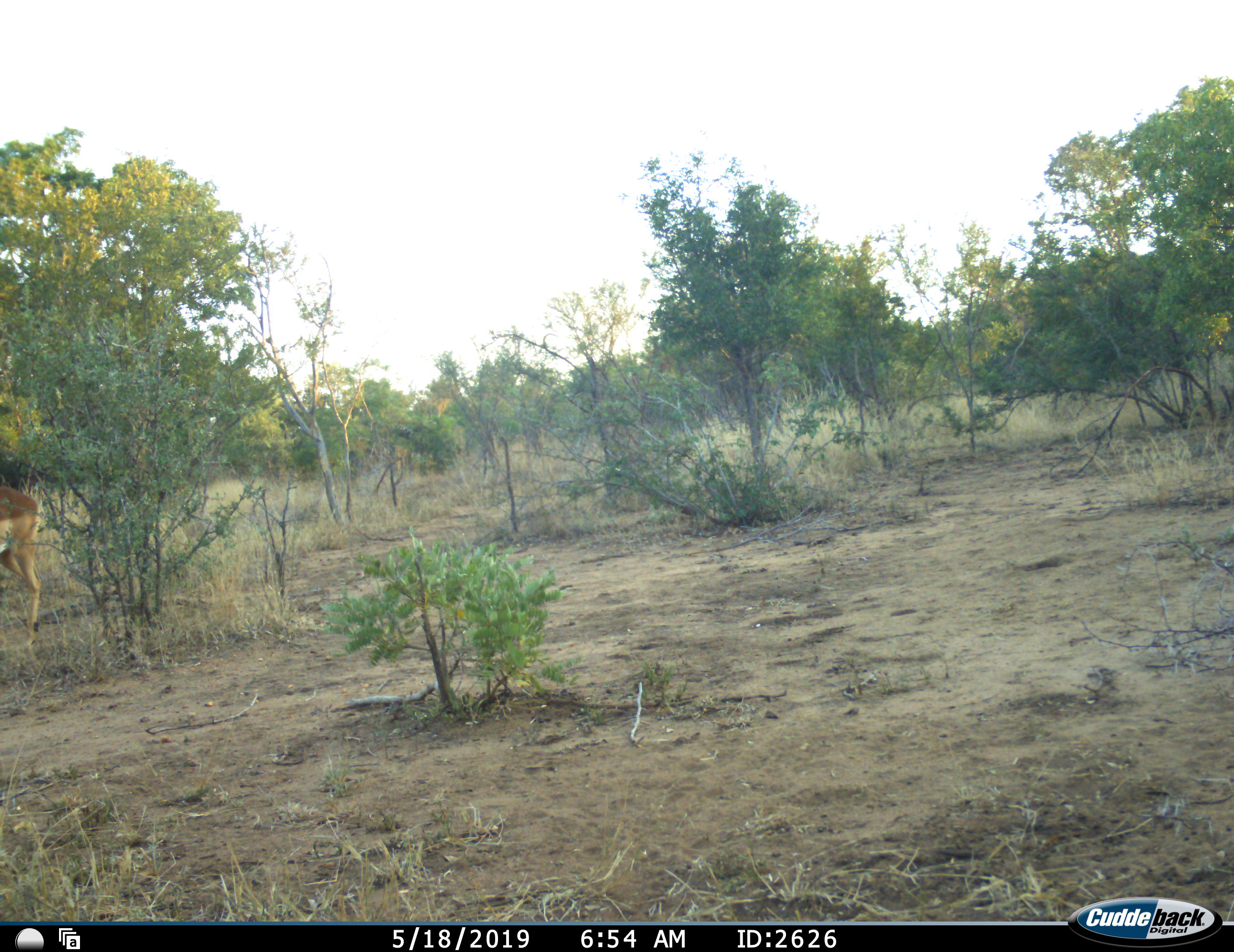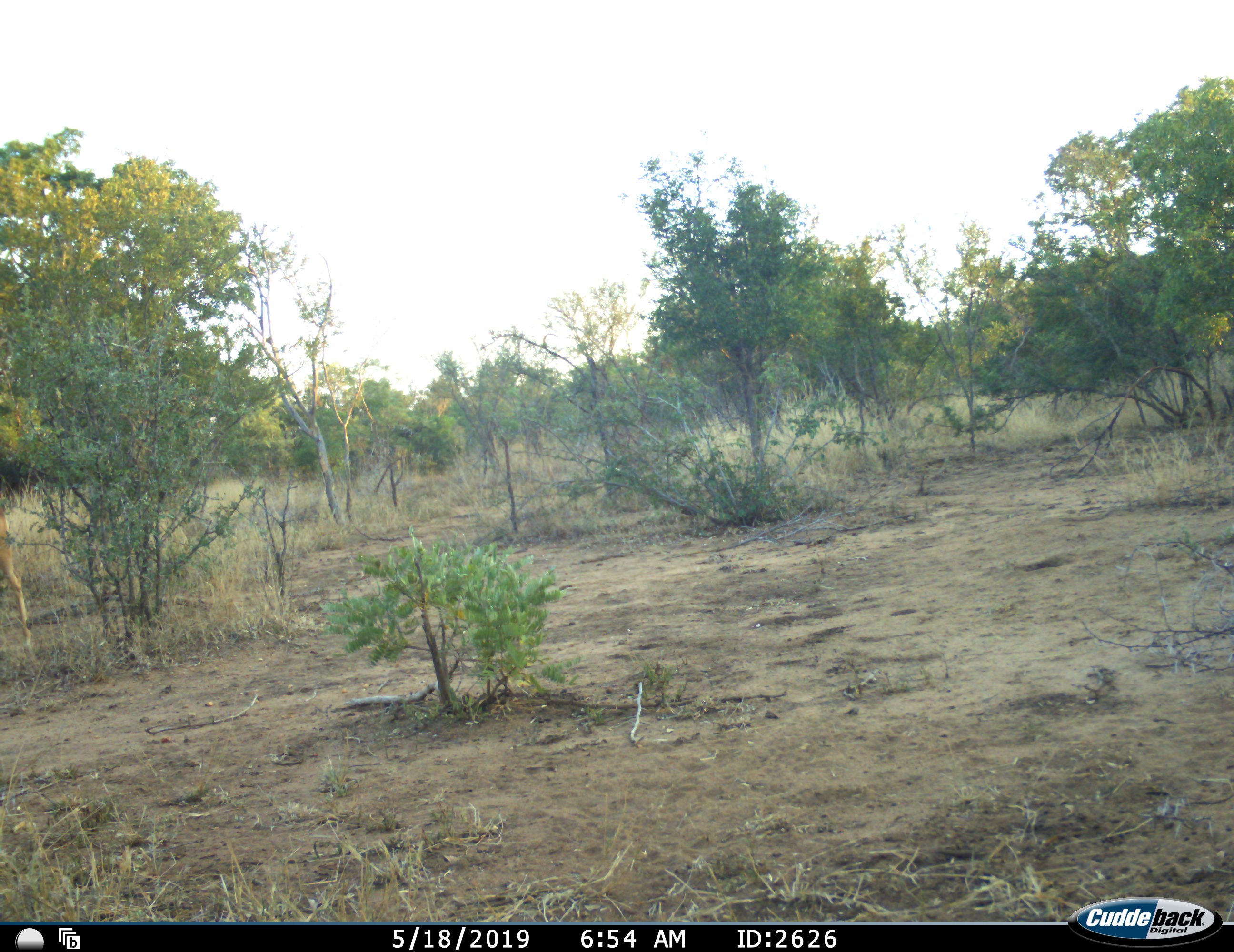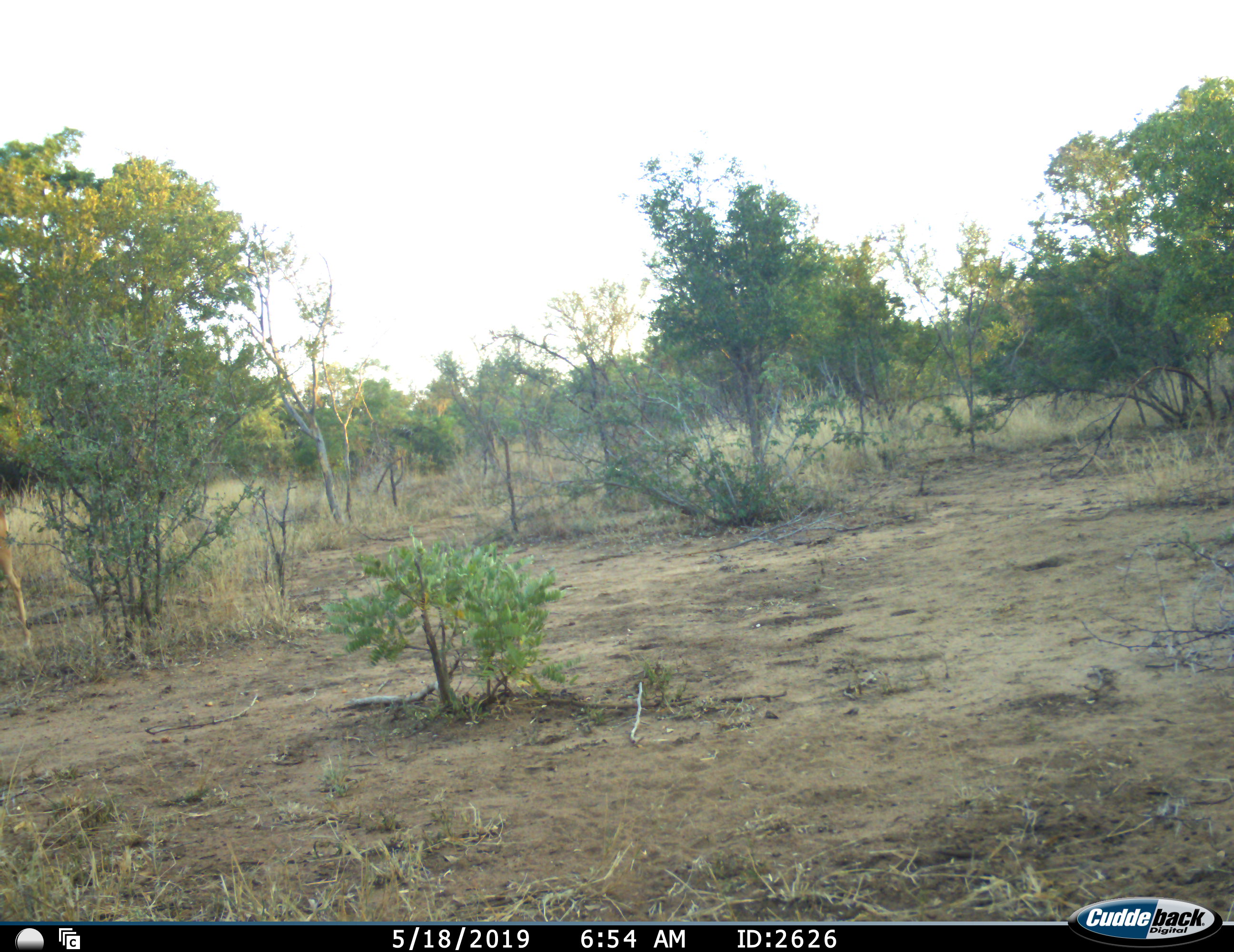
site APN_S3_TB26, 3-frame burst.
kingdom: Animalia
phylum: Chordata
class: Mammalia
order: Artiodactyla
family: Bovidae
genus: Aepyceros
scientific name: Aepyceros melampus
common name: impala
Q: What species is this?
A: Impala (Aepyceros melampus).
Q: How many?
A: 1.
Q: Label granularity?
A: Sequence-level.